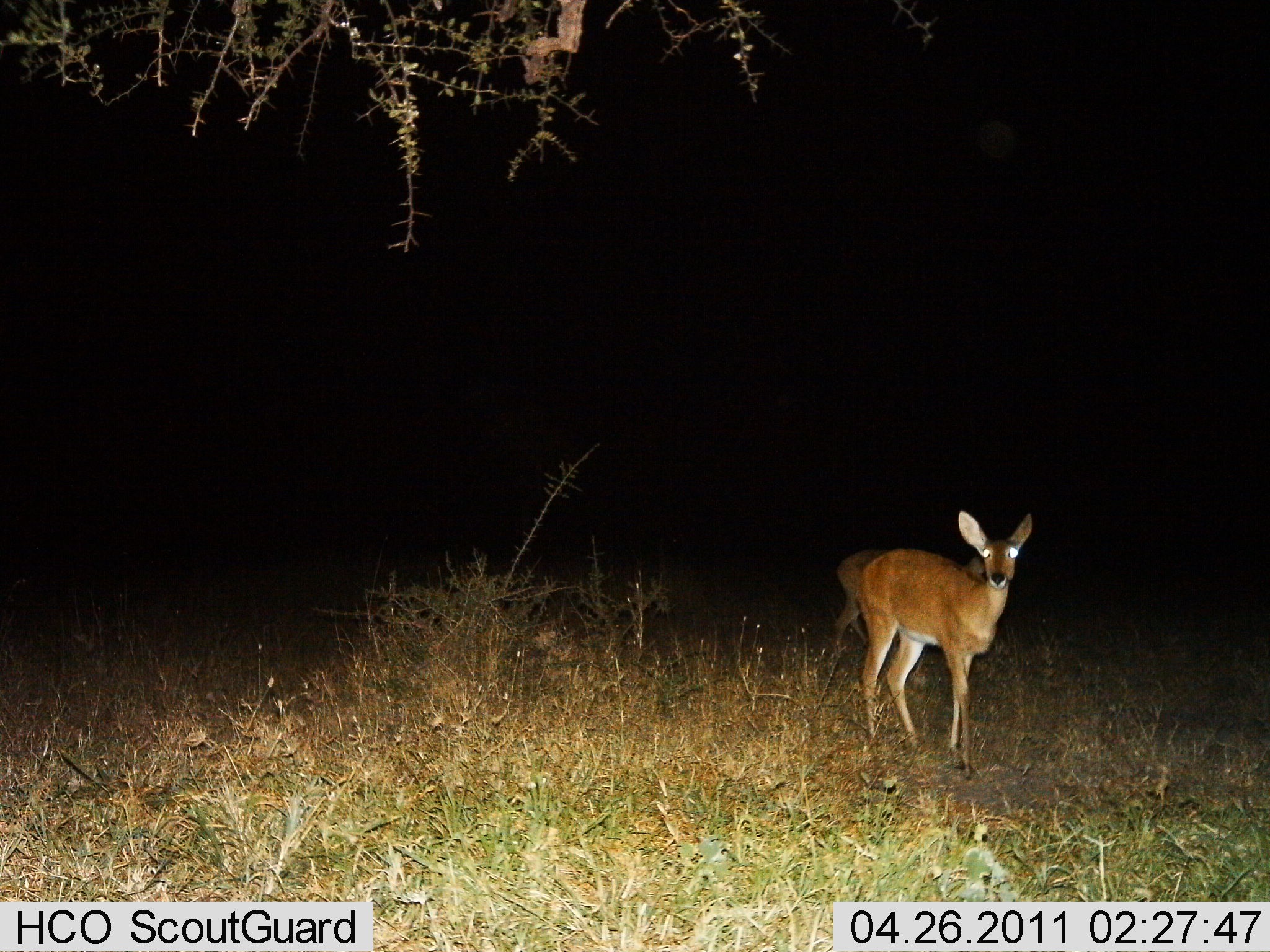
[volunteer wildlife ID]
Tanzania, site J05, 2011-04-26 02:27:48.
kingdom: Animalia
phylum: Chordata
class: Mammalia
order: Artiodactyla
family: Bovidae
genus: Redunca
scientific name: Redunca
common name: reedbuck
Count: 2.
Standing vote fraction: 100%.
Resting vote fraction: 0%.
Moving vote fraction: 0%.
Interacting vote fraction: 0%.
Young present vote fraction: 10%.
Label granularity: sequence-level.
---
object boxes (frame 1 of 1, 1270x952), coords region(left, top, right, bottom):
animal: region(852, 509, 1033, 783)